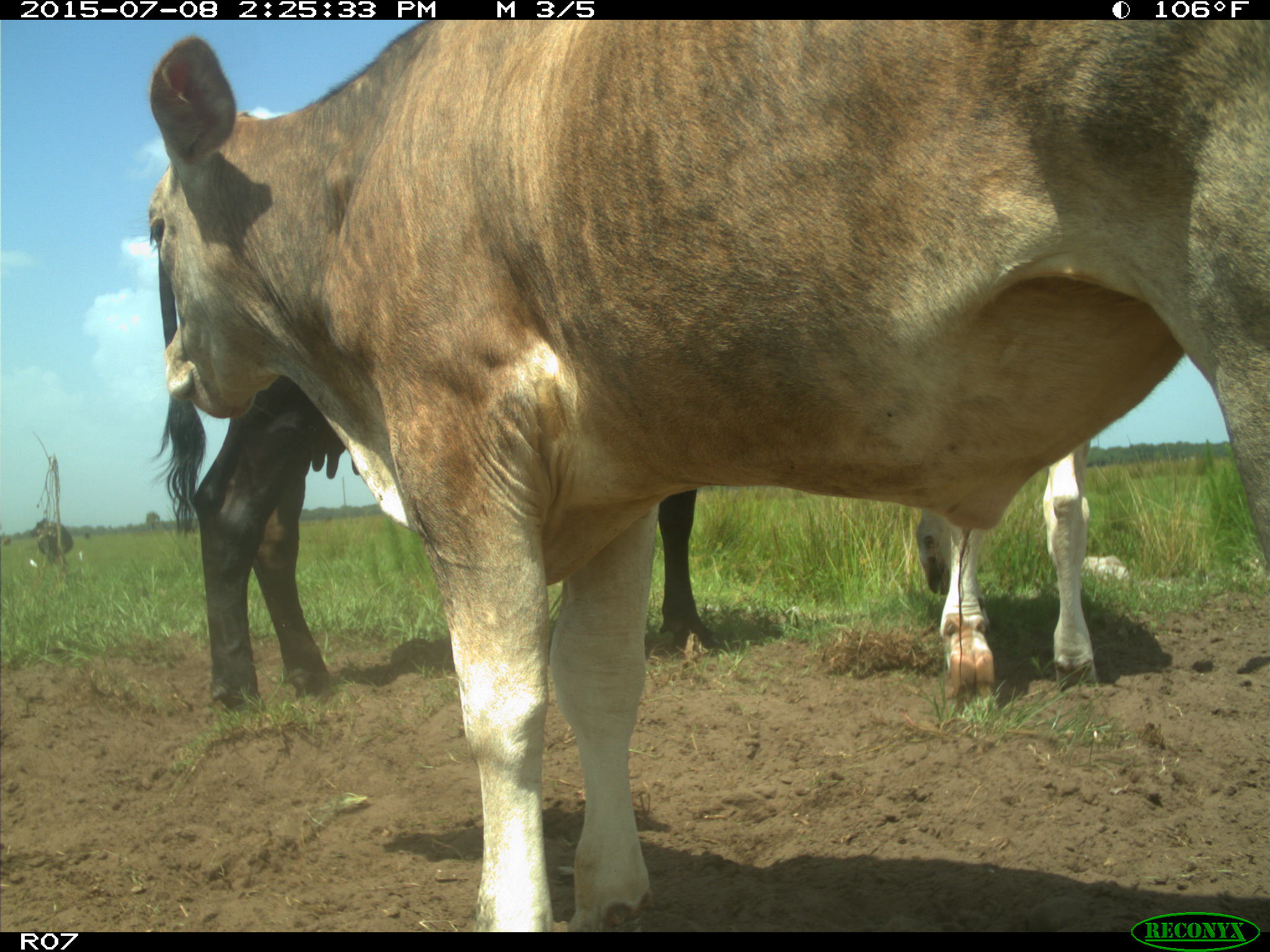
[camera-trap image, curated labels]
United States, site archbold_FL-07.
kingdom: Animalia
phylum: Chordata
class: Mammalia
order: Artiodactyla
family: Bovidae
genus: Bos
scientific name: Bos taurus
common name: domestic cow